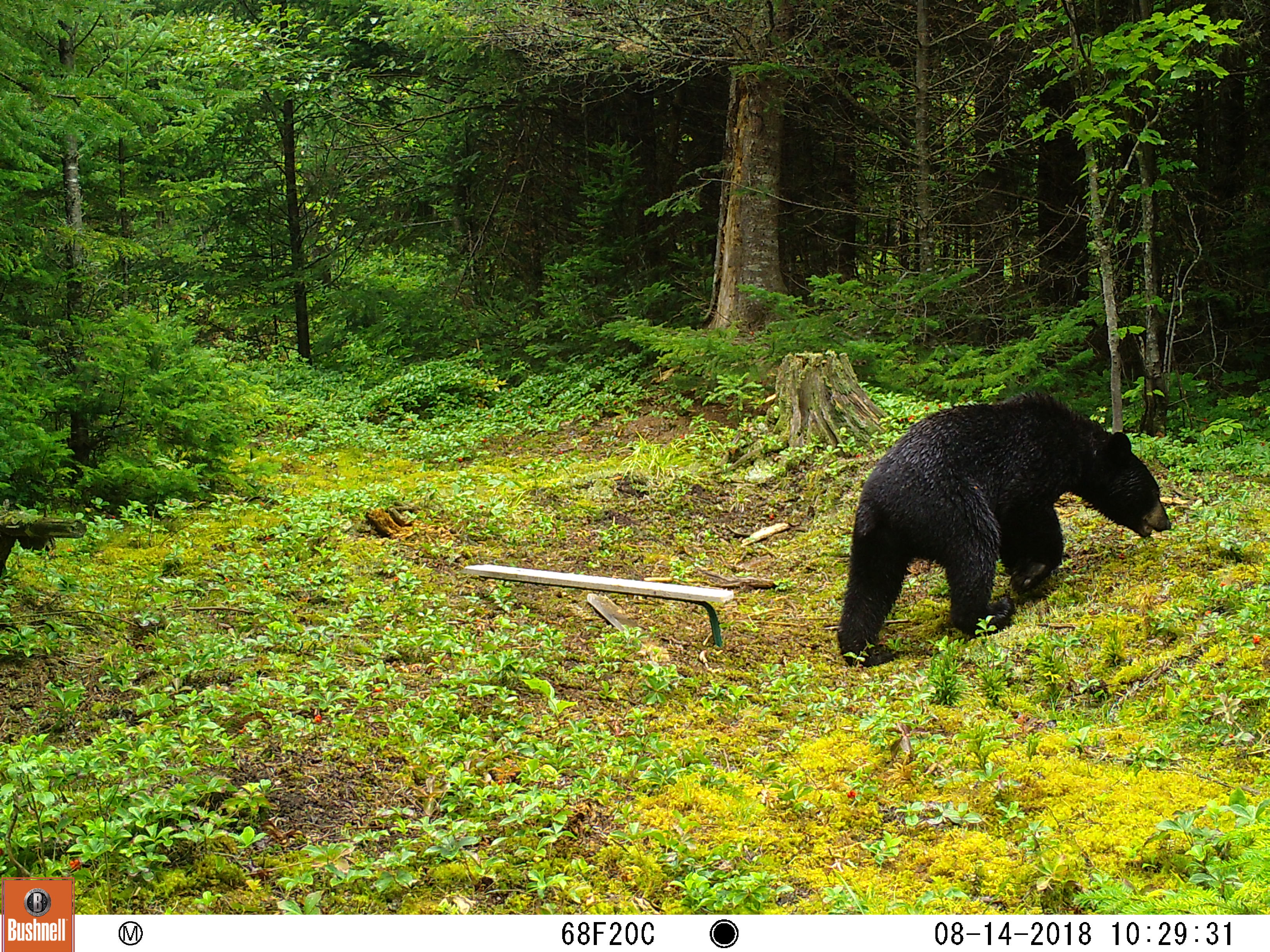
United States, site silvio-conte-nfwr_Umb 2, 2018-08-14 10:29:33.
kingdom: Animalia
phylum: Chordata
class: Mammalia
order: Carnivora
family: Ursidae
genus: Ursus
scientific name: Ursus americanus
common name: black bear